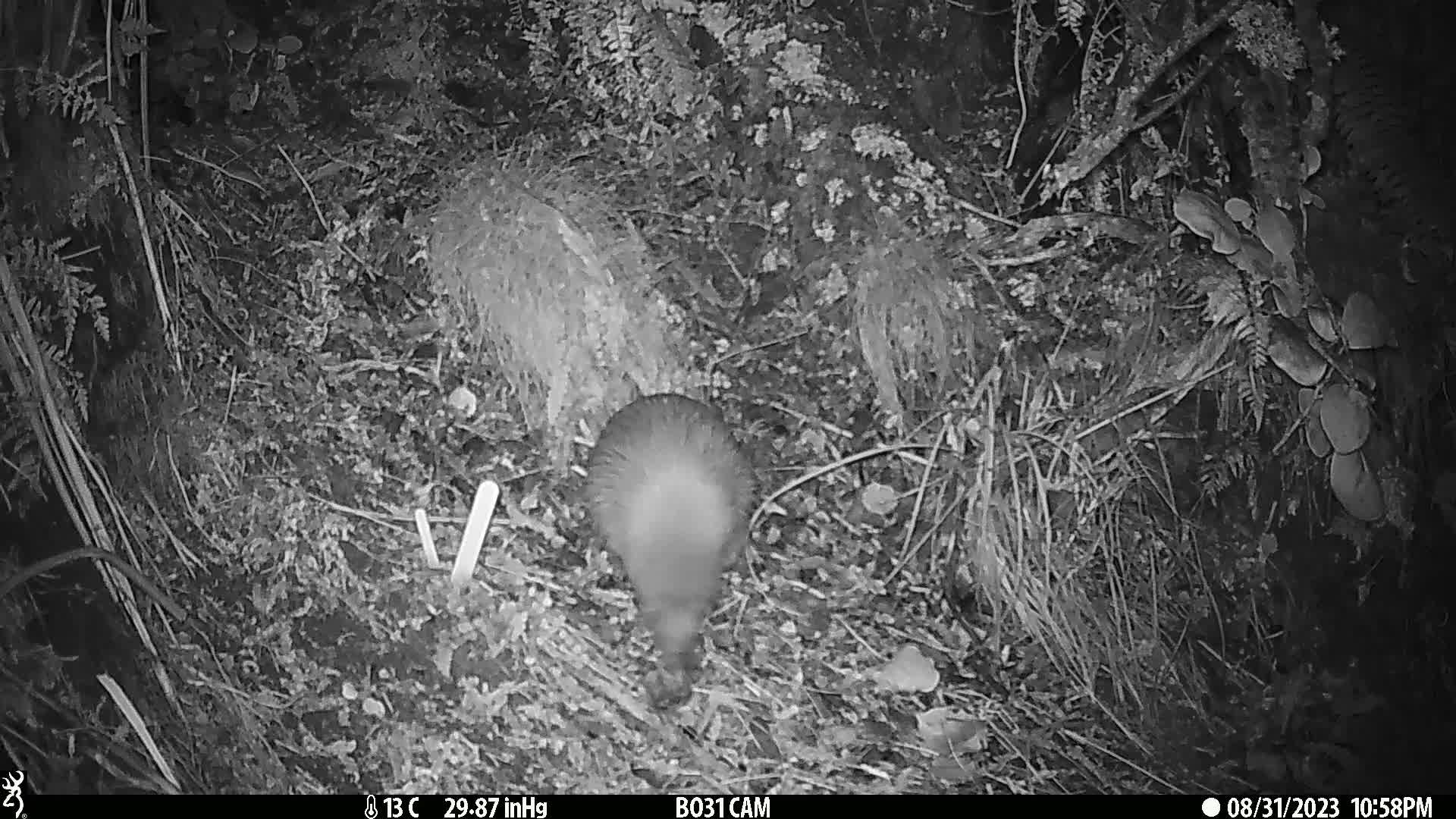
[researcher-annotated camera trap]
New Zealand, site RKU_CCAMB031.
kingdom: Animalia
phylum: Chordata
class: Aves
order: Apterygiformes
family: Apterygidae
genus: Apteryx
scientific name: Apteryx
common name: kiwi